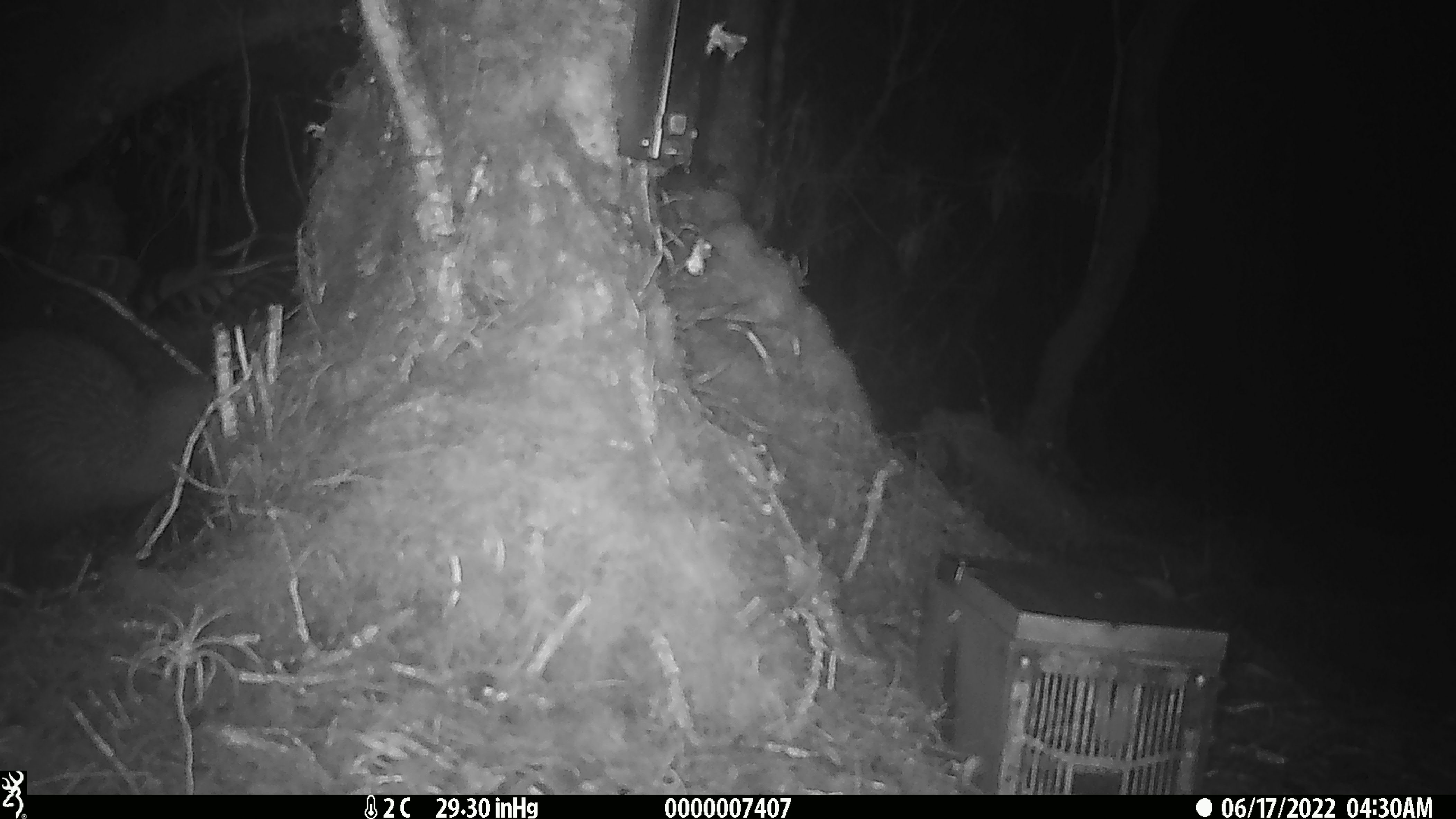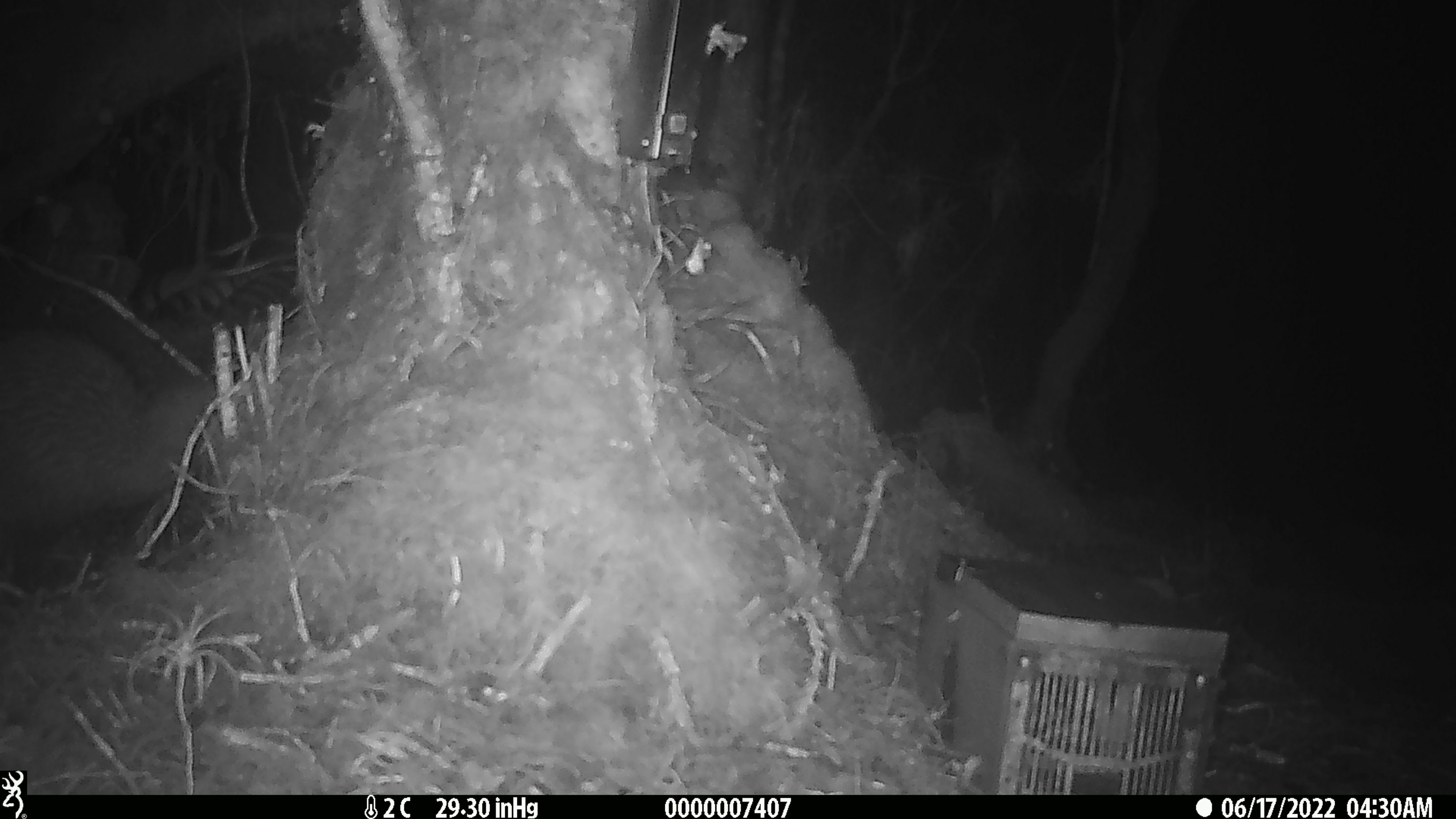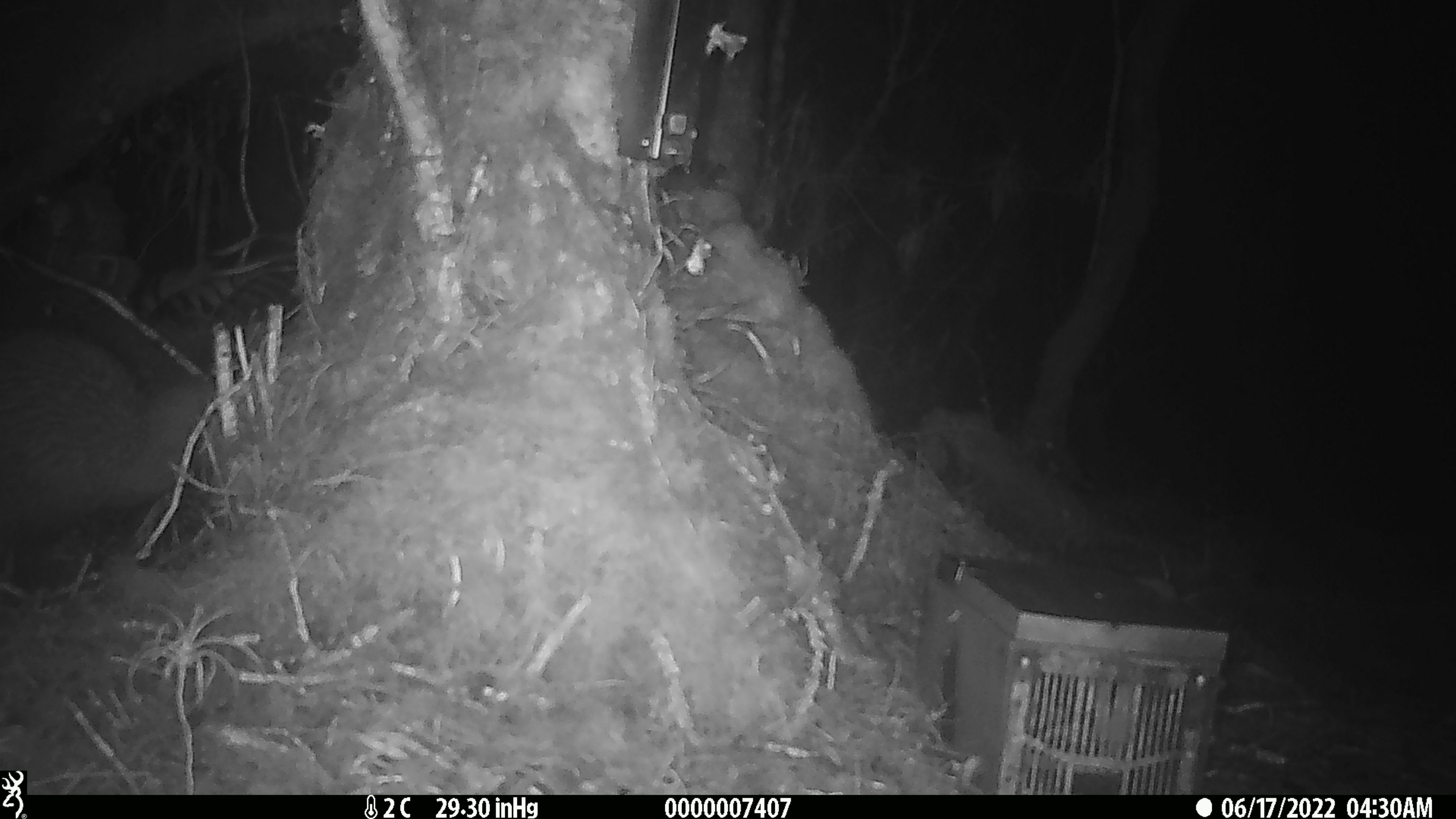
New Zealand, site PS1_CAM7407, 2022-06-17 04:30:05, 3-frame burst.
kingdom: Animalia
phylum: Chordata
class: Aves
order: Apterygiformes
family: Apterygidae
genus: Apteryx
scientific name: Apteryx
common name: kiwi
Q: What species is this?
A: Kiwi (Apteryx).